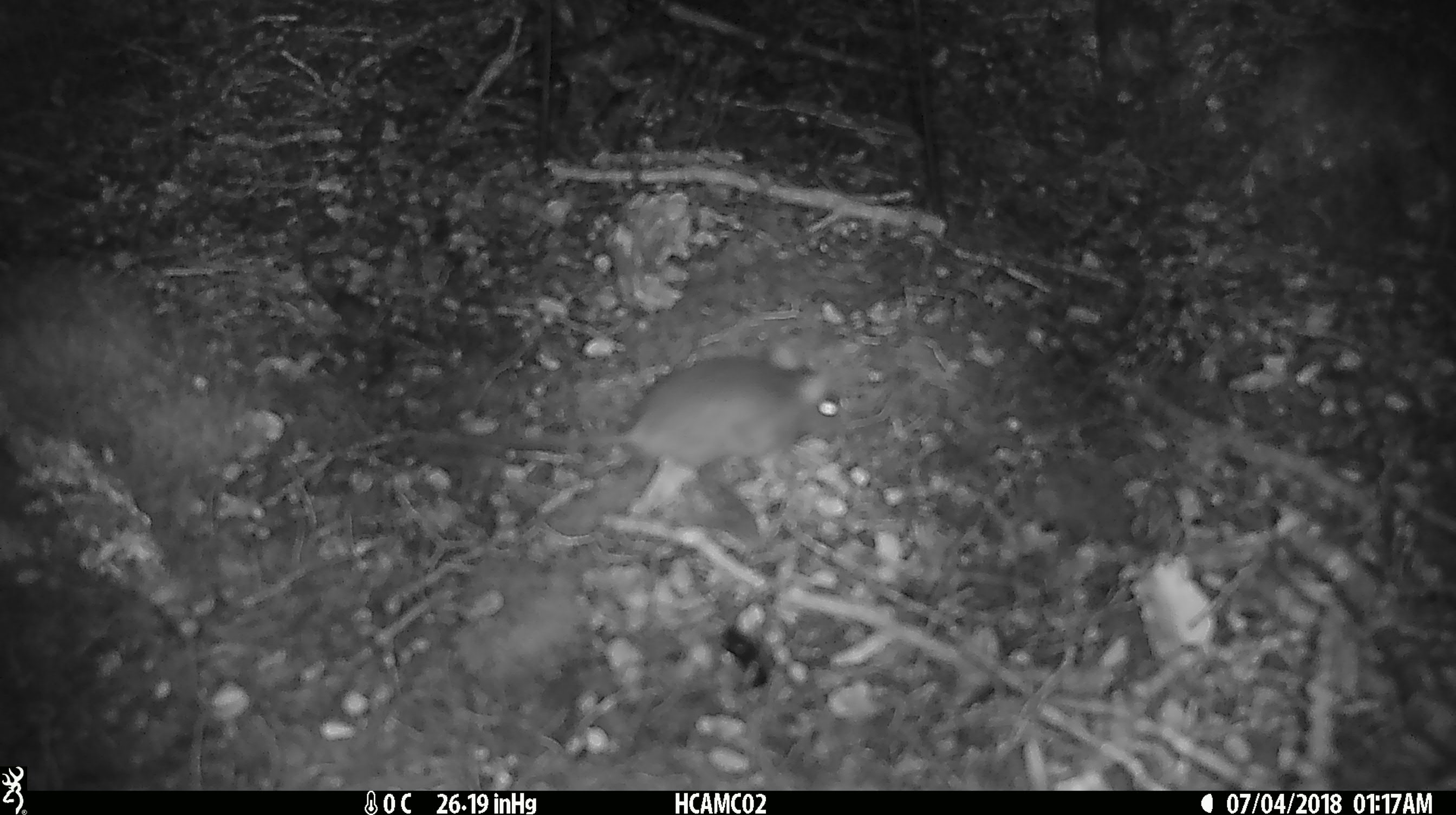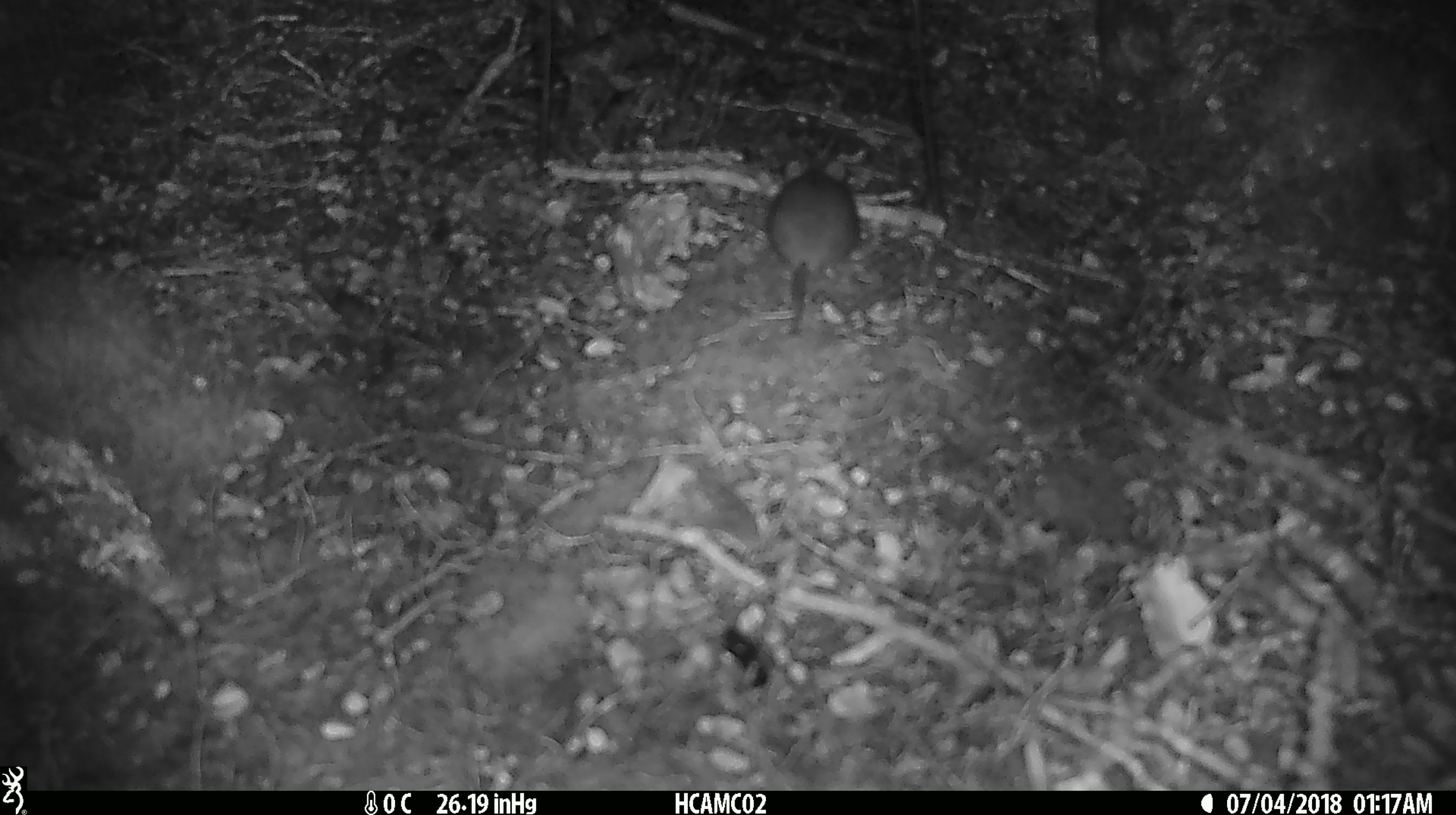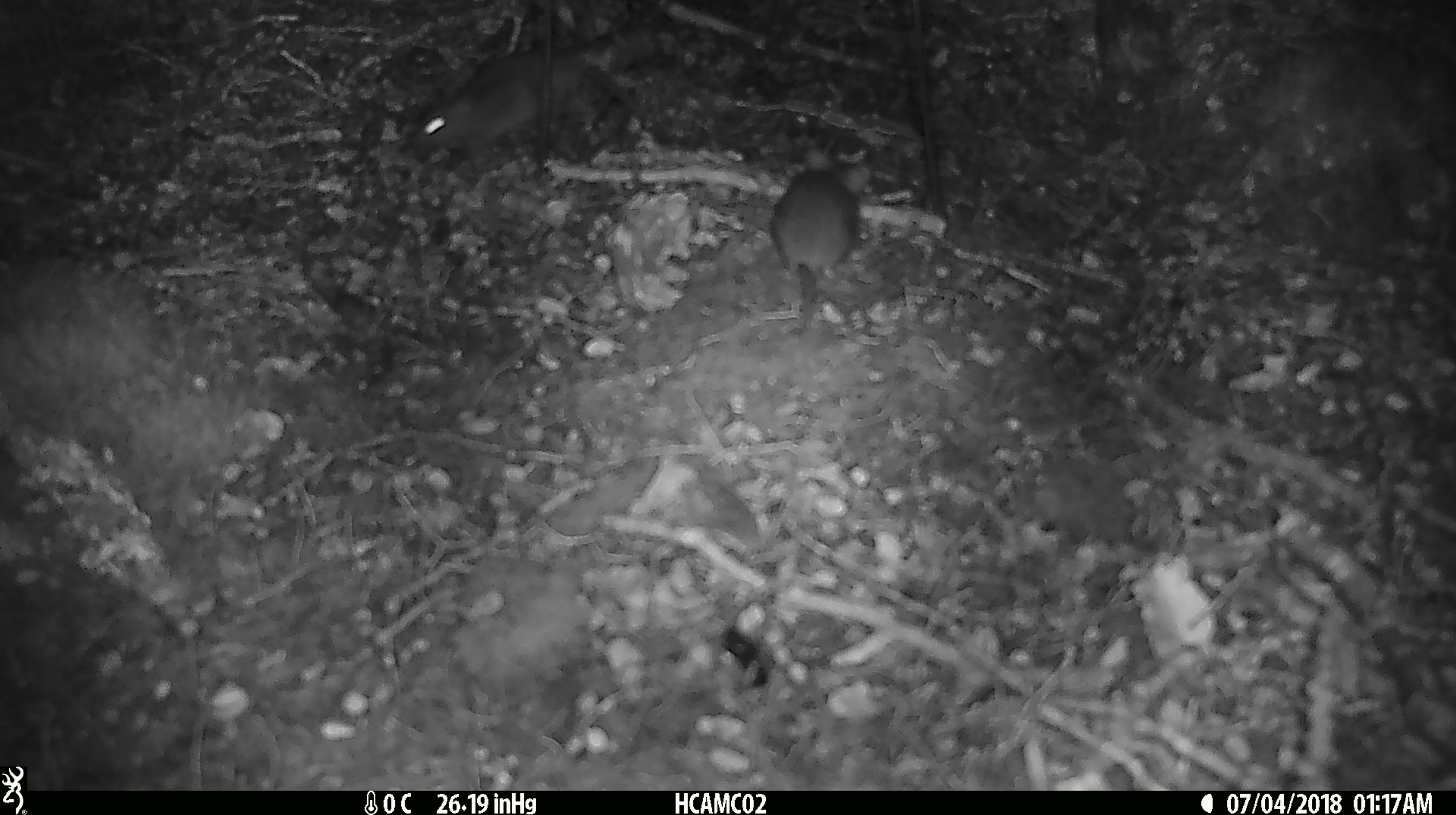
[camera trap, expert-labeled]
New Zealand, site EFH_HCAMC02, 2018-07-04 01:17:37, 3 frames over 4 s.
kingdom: Animalia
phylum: Chordata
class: Mammalia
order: Rodentia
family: Muridae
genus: Mus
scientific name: Mus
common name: mouse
Mouse (Mus).